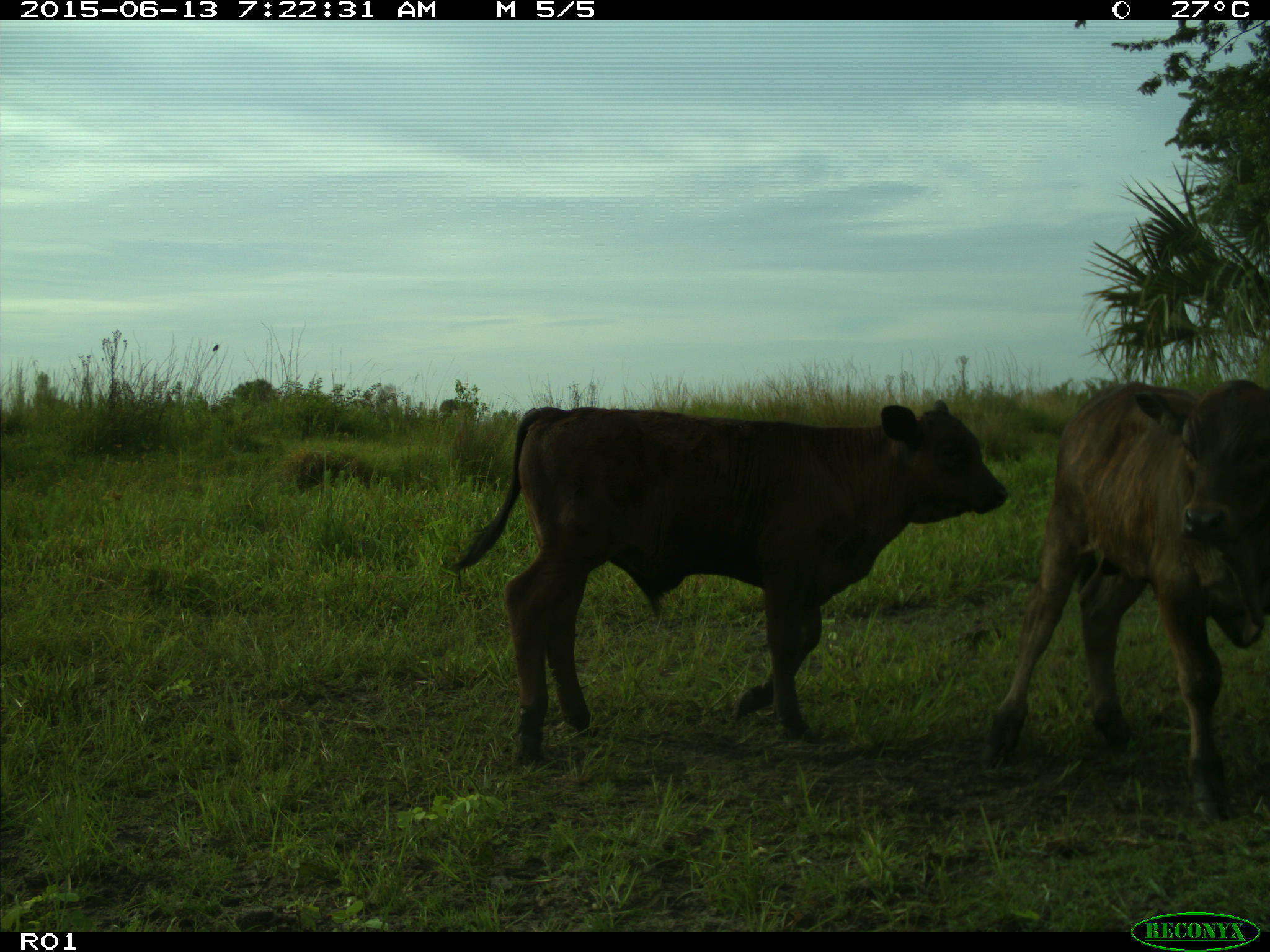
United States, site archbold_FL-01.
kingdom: Animalia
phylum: Chordata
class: Mammalia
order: Artiodactyla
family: Bovidae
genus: Bos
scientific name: Bos taurus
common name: domestic cow